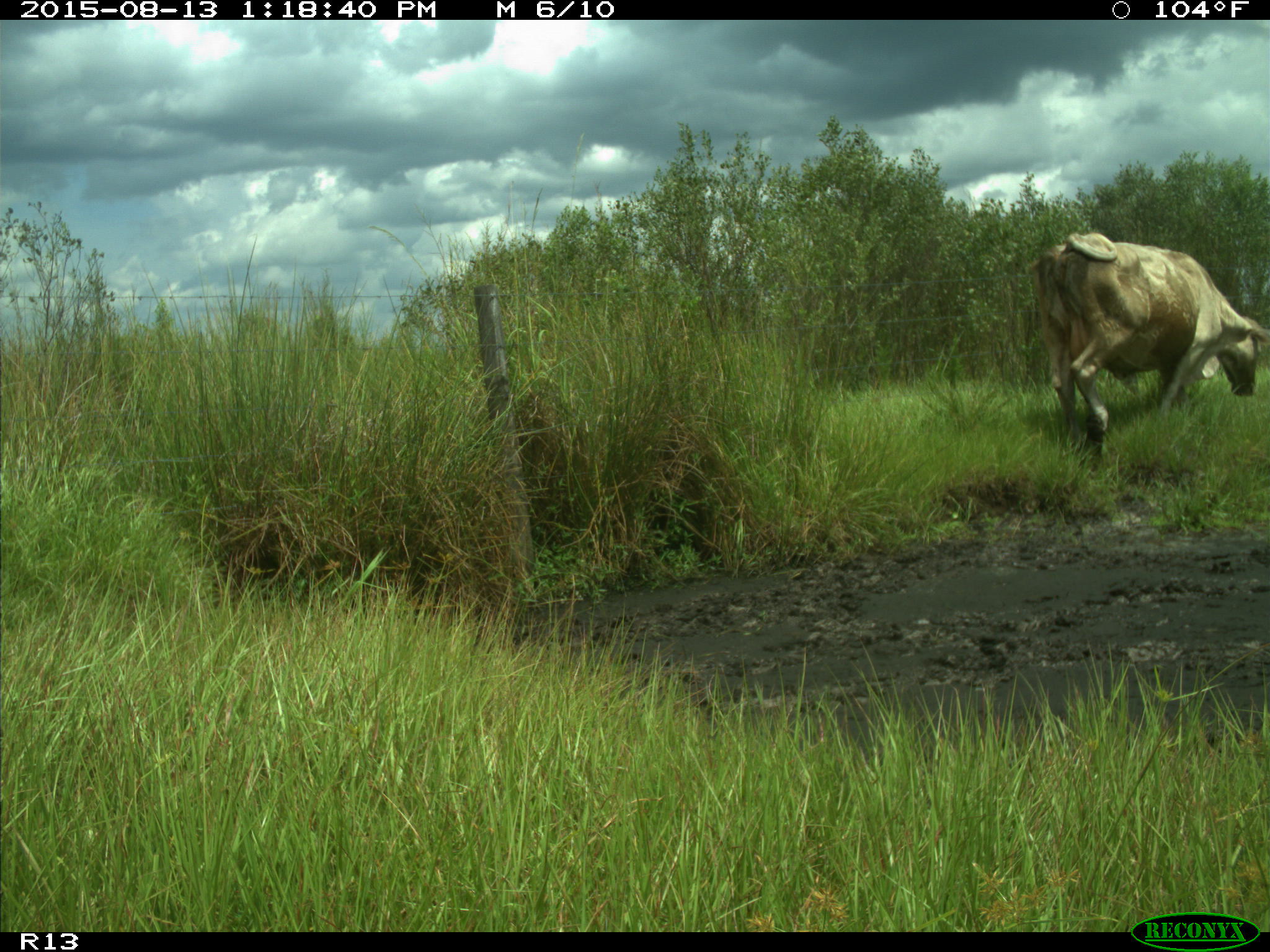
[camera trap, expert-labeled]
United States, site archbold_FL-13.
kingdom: Animalia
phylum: Chordata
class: Mammalia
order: Artiodactyla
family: Bovidae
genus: Bos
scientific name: Bos taurus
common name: domestic cow